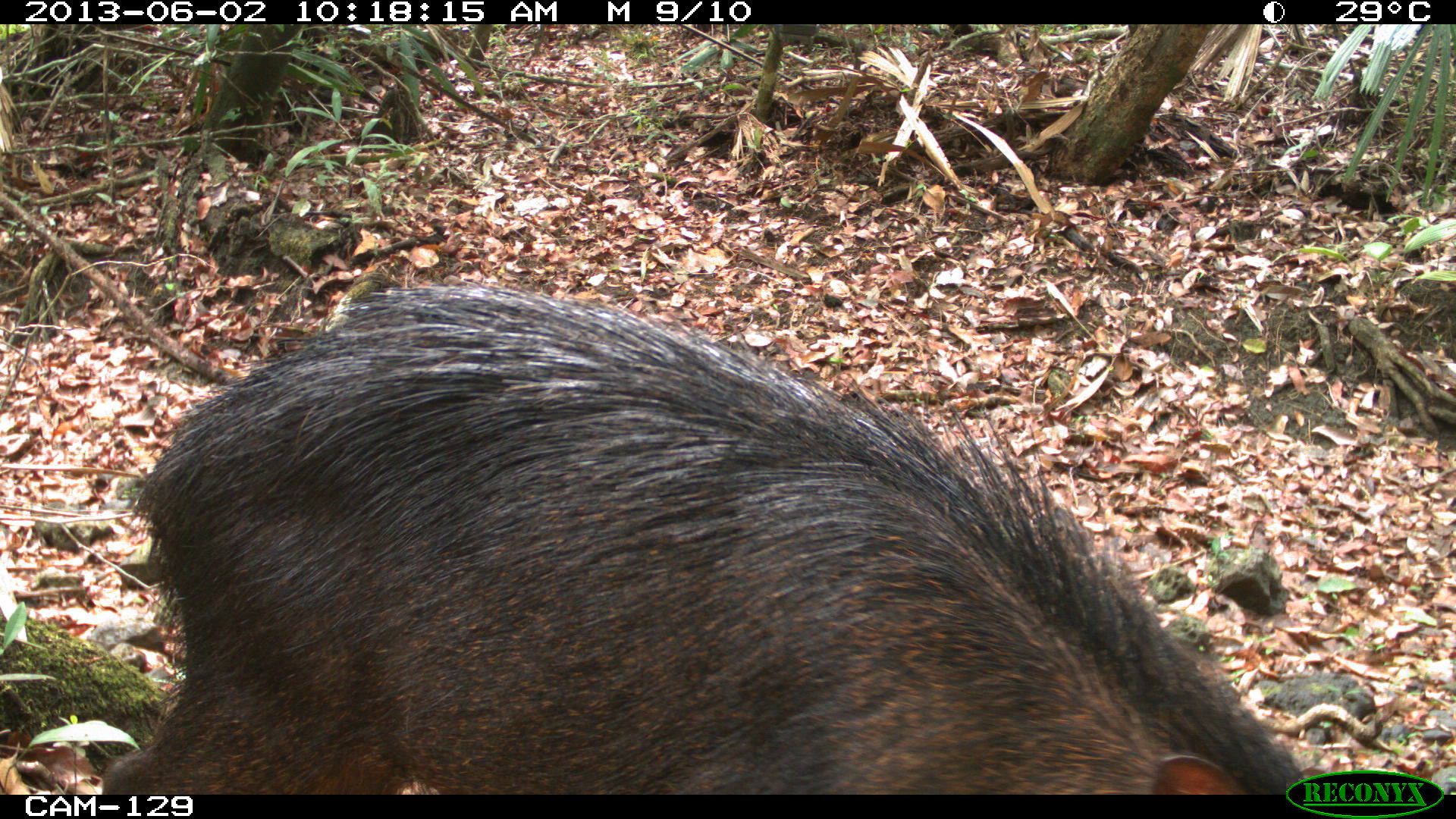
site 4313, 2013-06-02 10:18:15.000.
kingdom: Animalia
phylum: Chordata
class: Mammalia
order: Artiodactyla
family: Tayassuidae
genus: Tayassu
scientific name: Tayassu pecari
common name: white-lipped peccary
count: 3